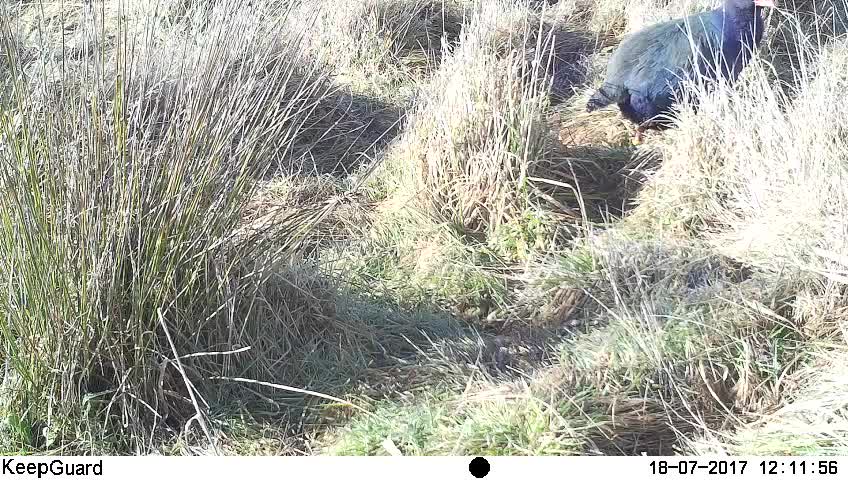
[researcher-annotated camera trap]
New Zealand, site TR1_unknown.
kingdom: Animalia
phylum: Chordata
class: Aves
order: Gruiformes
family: Rallidae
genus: Porphyrio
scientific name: Porphyrio mantelli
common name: takahe